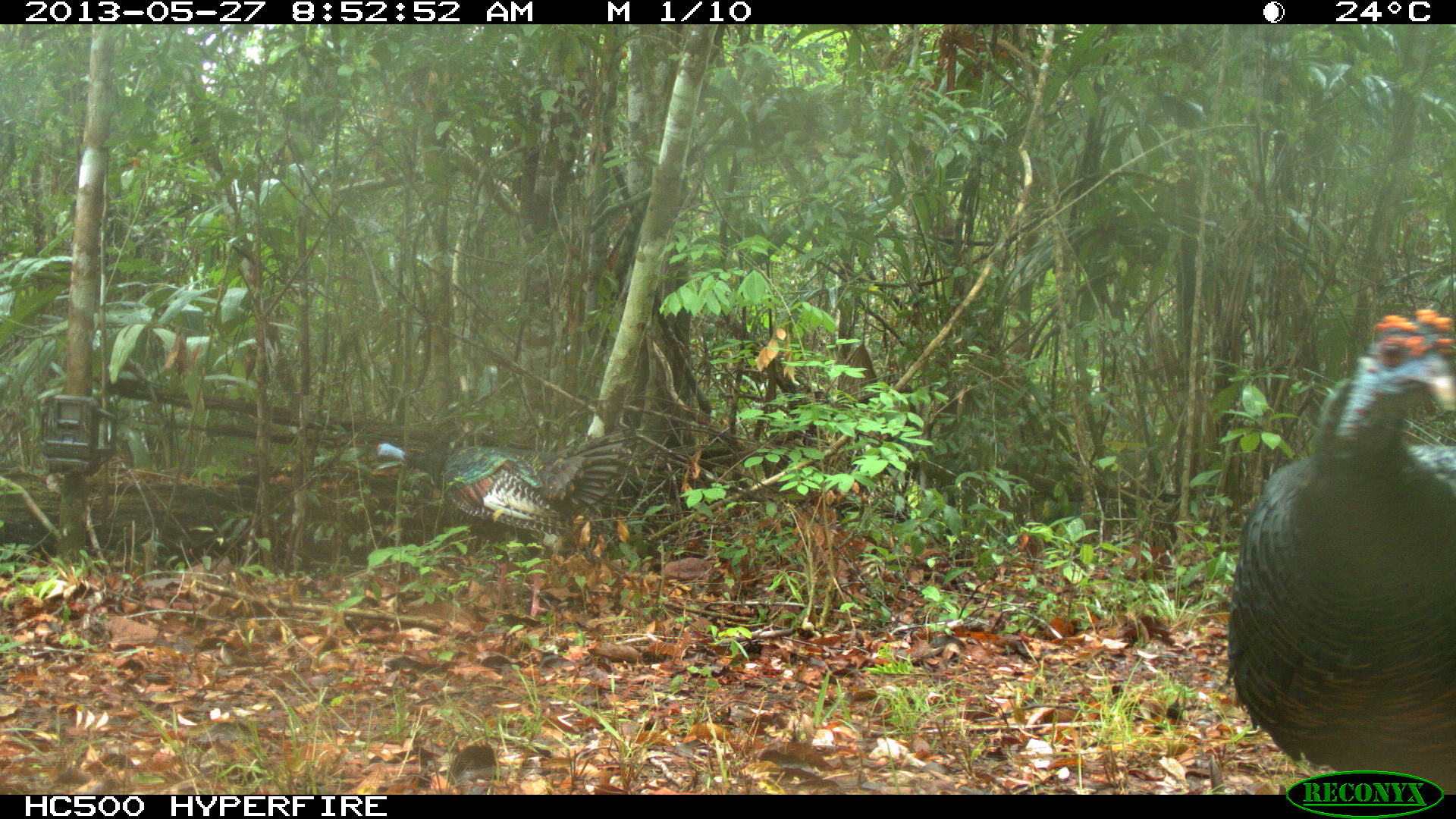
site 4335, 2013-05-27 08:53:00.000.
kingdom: Animalia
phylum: Chordata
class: Aves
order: Galliformes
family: Phasianidae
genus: Meleagris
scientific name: Meleagris ocellata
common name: ocellated turkey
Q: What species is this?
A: Meleagris ocellata (ocellated turkey).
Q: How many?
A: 2.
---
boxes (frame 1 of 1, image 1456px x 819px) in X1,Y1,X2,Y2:
meleagris ocellata: 1221,301,1456,792; 369,426,636,618